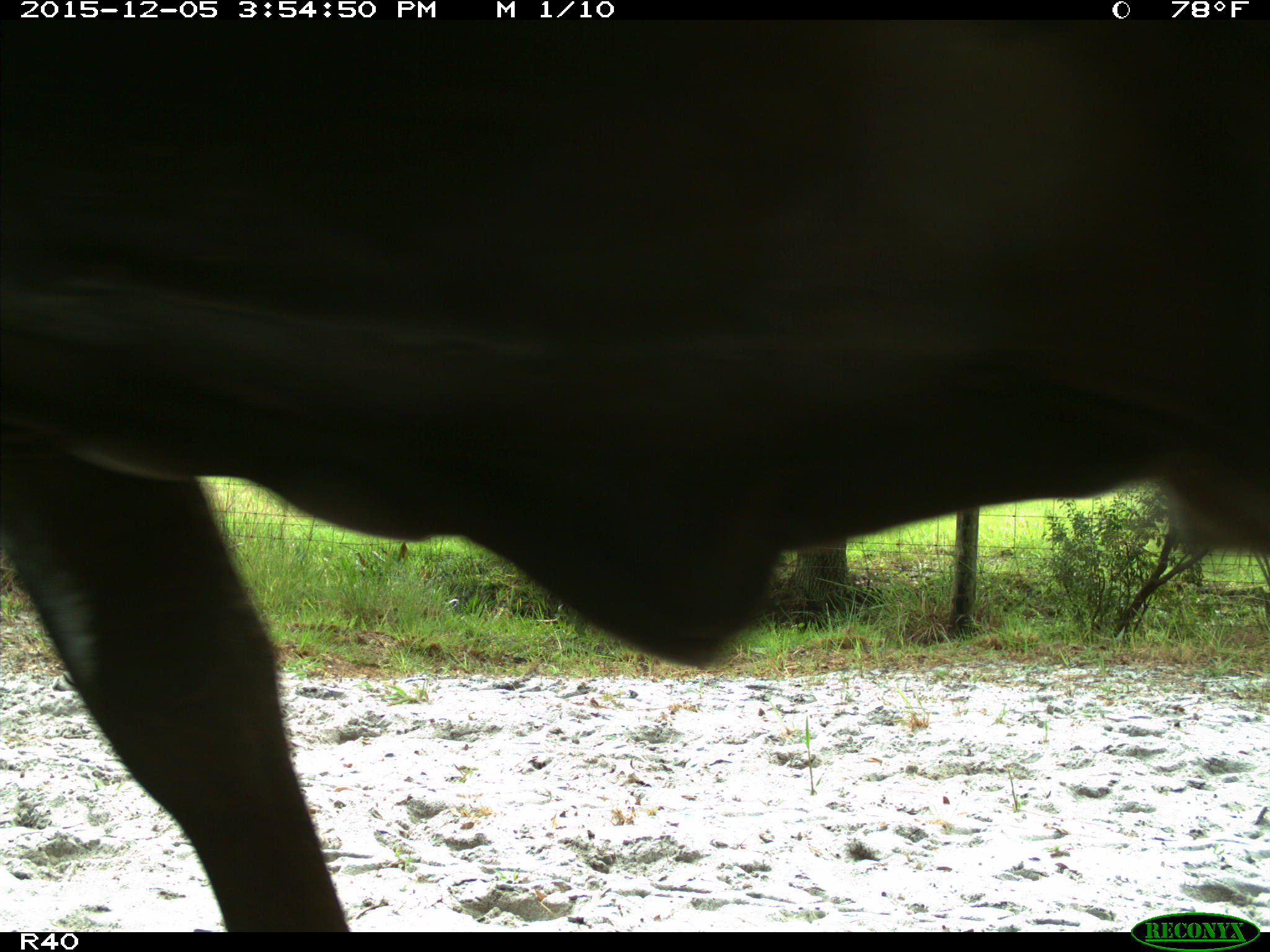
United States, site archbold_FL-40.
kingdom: Animalia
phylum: Chordata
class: Mammalia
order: Artiodactyla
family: Bovidae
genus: Bos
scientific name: Bos taurus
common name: domestic cow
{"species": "Bos taurus (domestic cow)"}